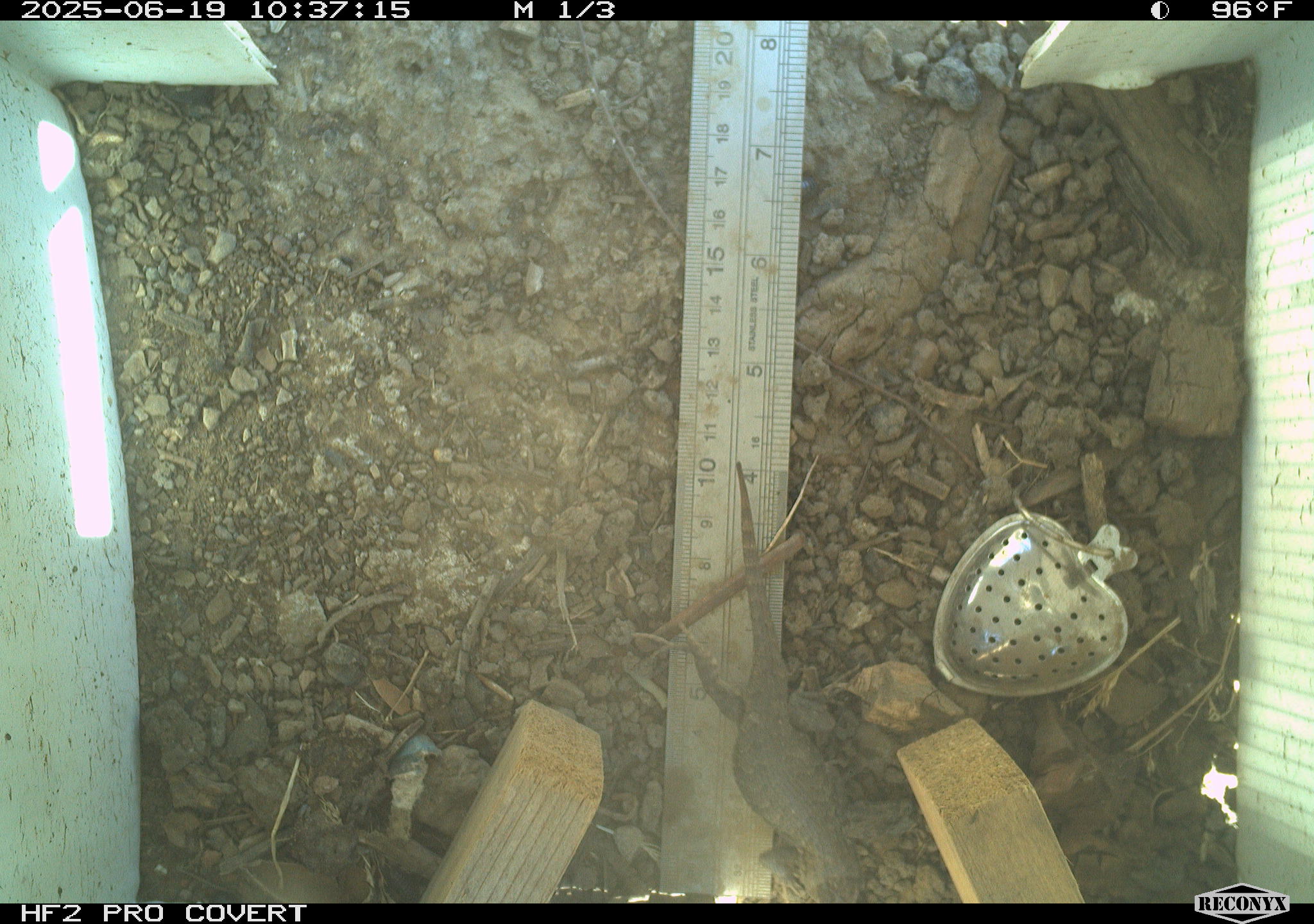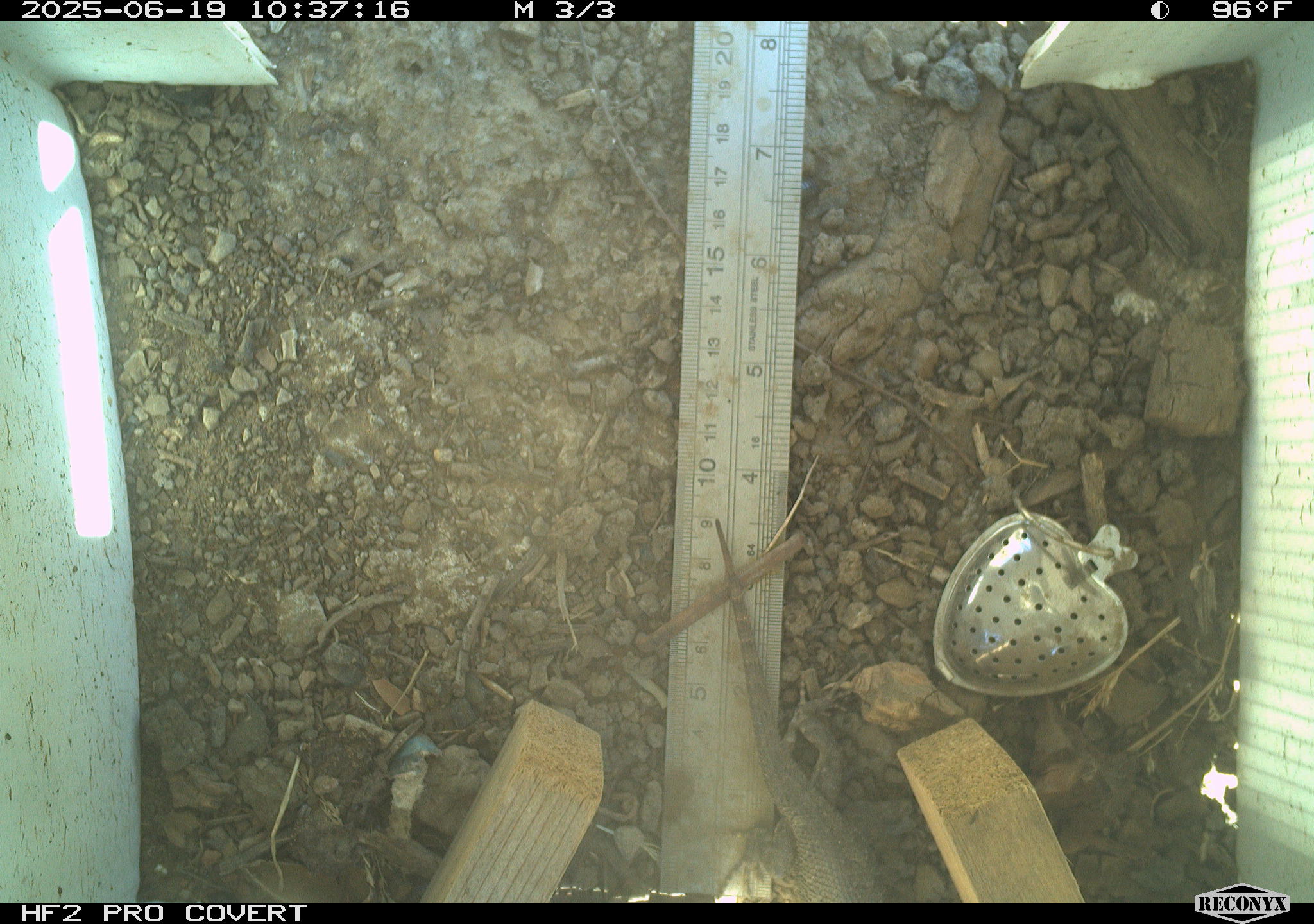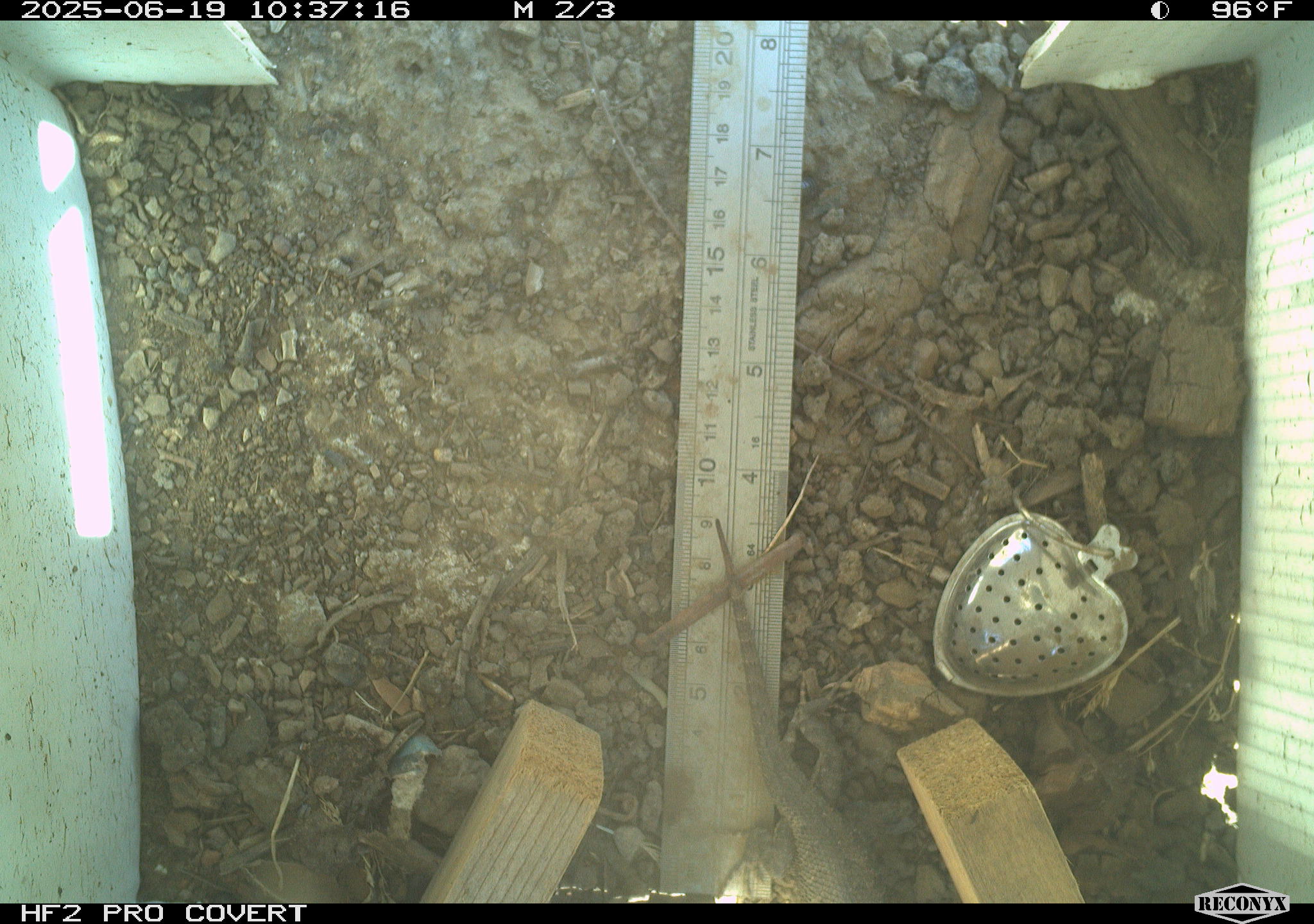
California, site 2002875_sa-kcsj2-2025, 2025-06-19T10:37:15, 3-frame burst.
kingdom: Animalia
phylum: Chordata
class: Reptilia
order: Squamata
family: Phrynosomatidae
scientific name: Phrynosomatidae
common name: north american spiny lizards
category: sceloporus/uta species